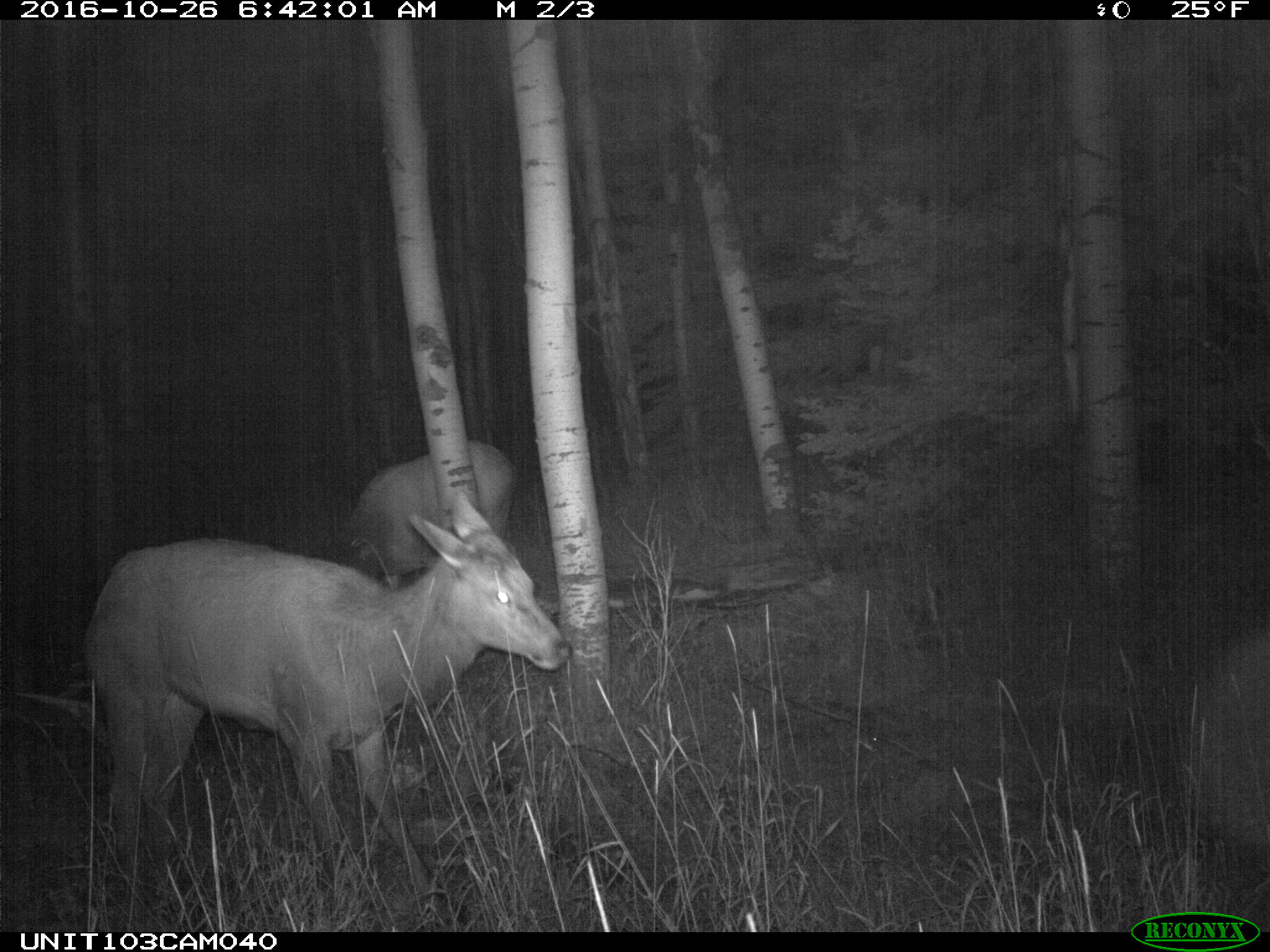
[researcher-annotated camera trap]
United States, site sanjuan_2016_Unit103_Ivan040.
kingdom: Animalia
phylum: Chordata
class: Mammalia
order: Artiodactyla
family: Cervidae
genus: Cervus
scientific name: Cervus elaphus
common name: red deer